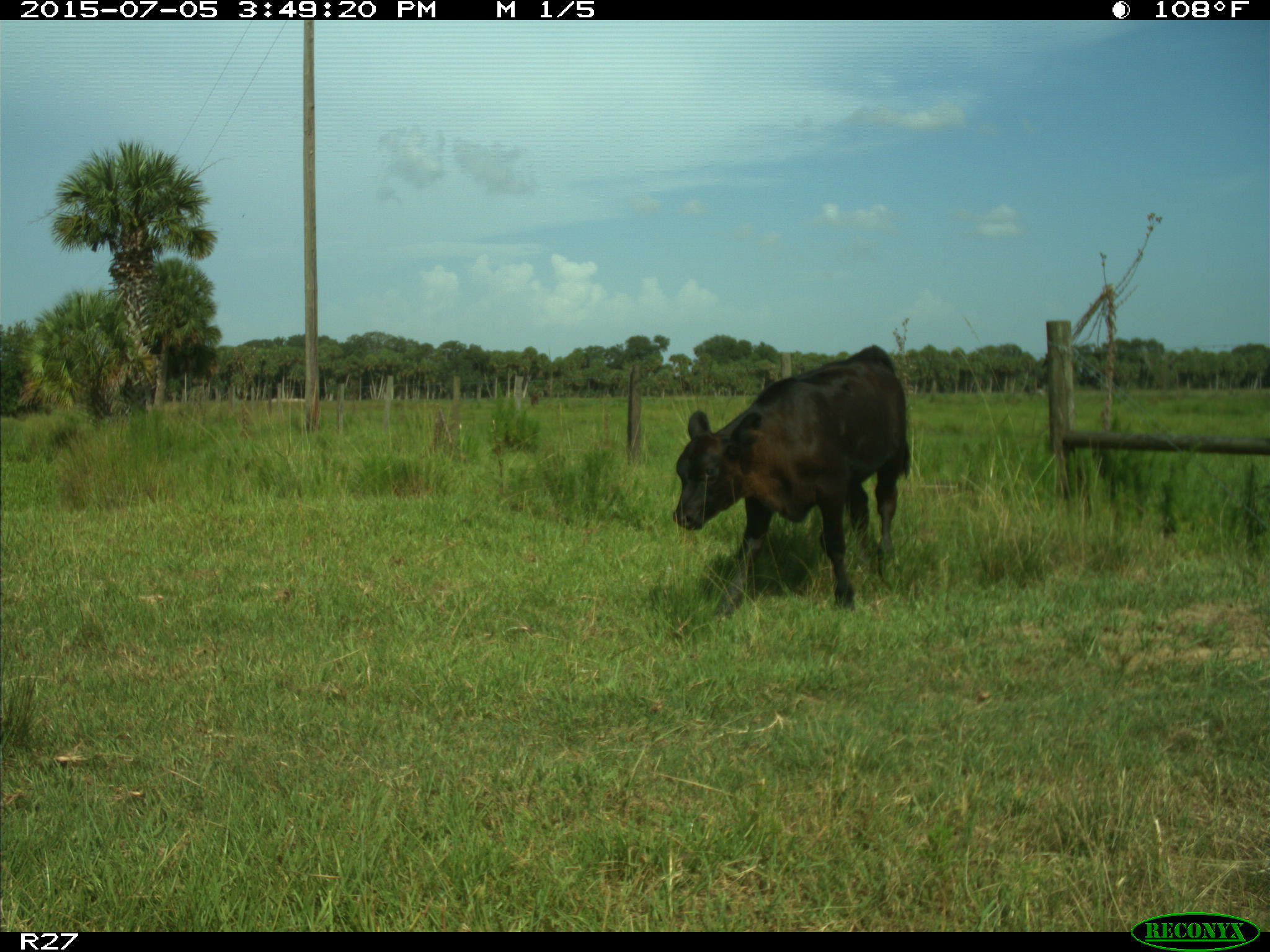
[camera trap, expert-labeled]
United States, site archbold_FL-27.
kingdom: Animalia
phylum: Chordata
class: Mammalia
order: Artiodactyla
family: Bovidae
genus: Bos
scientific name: Bos taurus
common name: domestic cow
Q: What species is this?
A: Bos taurus (domestic cow).